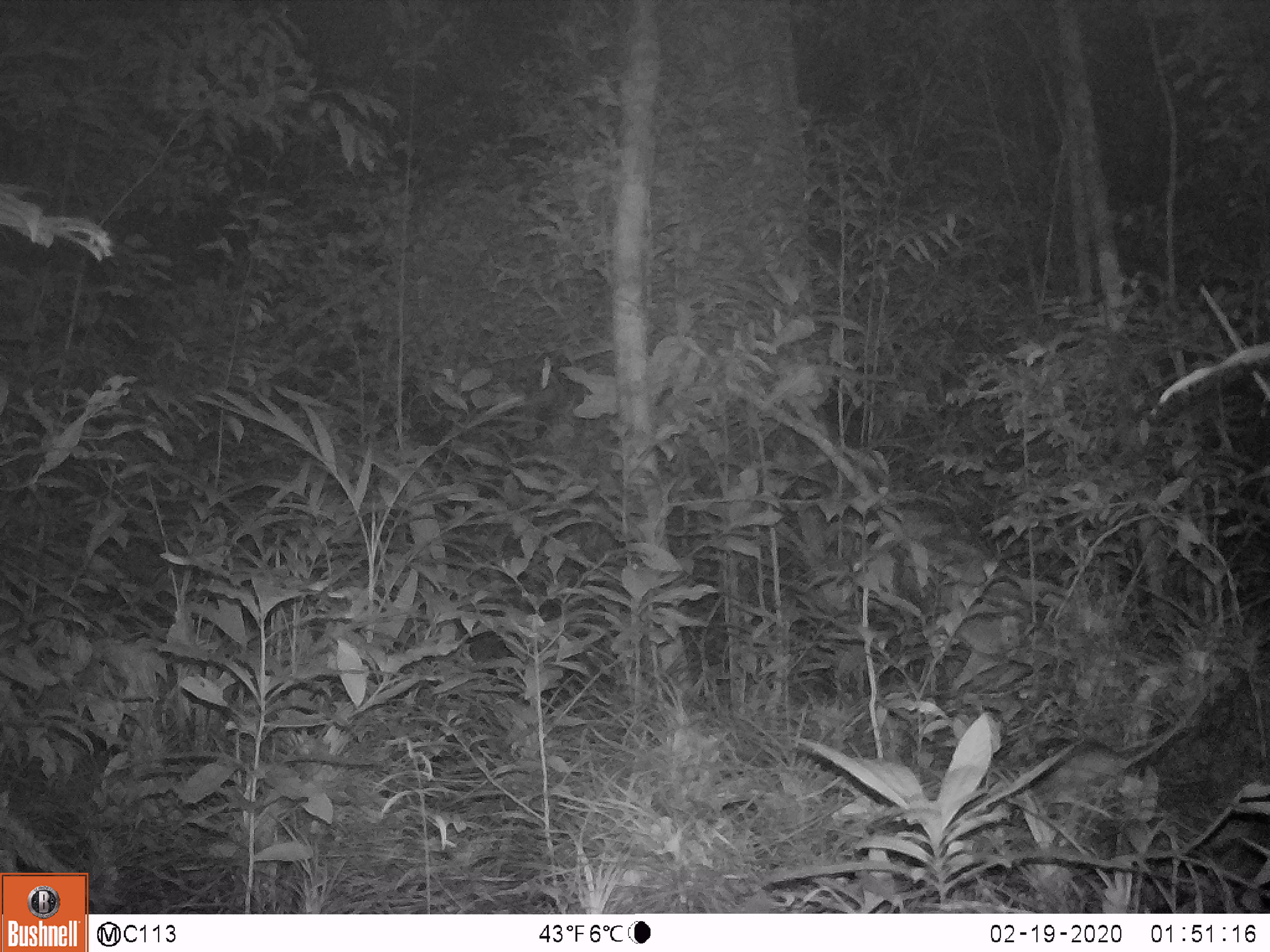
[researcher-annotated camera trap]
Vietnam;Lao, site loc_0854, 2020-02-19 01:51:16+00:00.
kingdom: Animalia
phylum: Chordata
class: Mammalia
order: Rodentia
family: Muridae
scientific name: Muridae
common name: old-world mice and rats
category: unidentified murid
Unidentified murid (old-world mice and rats) (Muridae). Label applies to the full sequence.